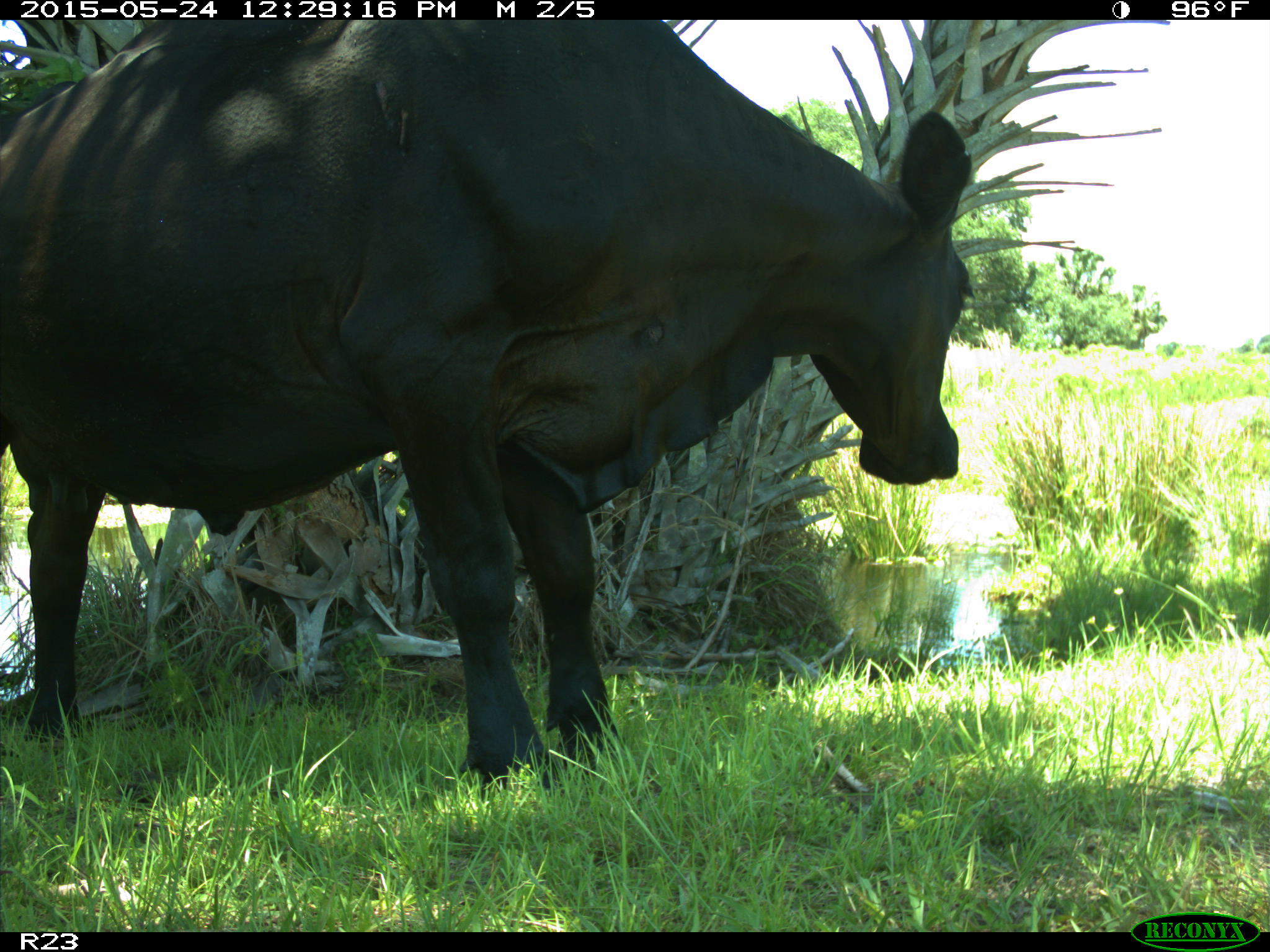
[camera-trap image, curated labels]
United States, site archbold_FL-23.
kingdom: Animalia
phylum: Chordata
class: Mammalia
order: Artiodactyla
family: Bovidae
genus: Bos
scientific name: Bos taurus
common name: domestic cow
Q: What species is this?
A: Bos taurus (domestic cow).